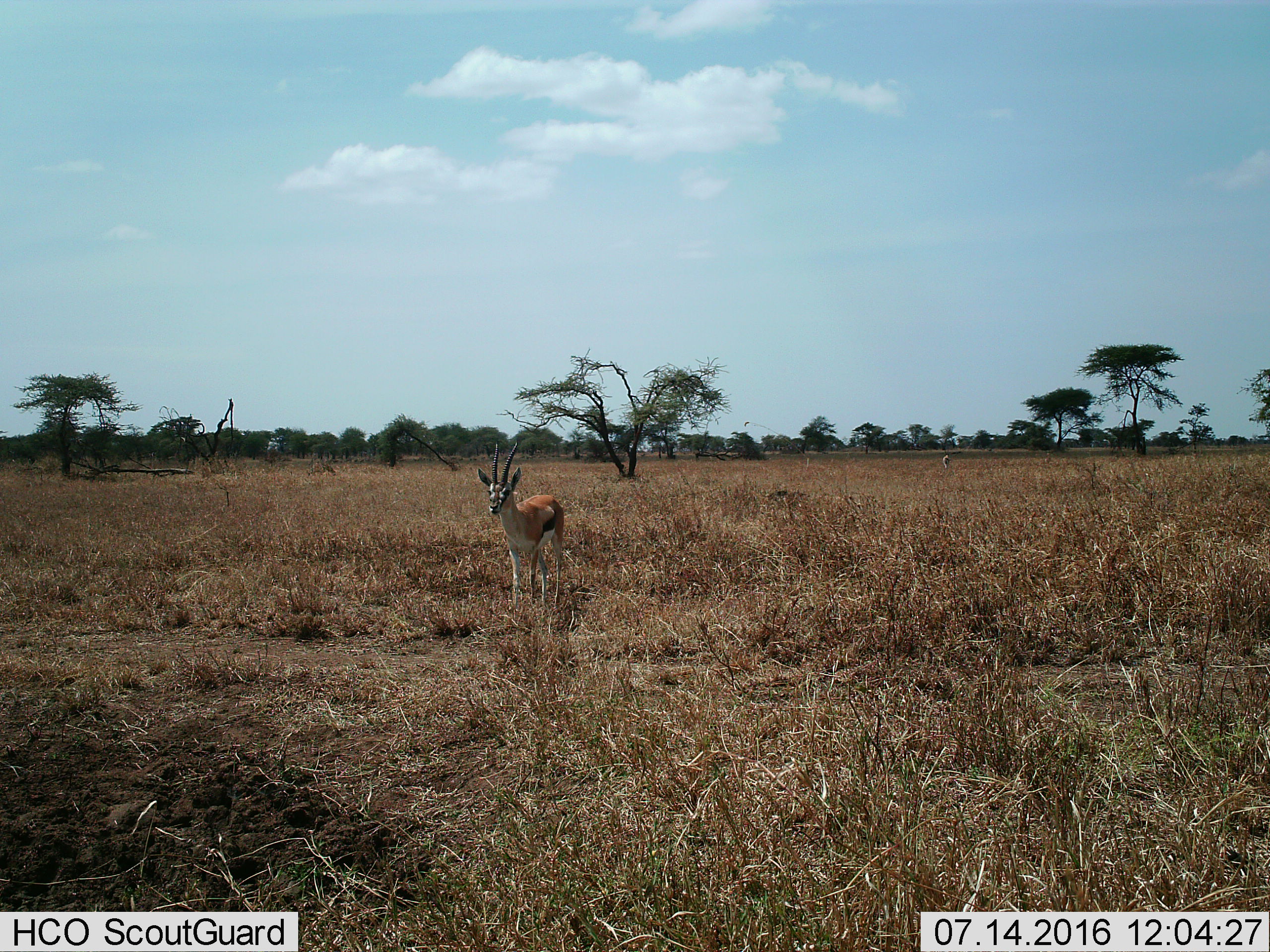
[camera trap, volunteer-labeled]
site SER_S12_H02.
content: unidentified animal